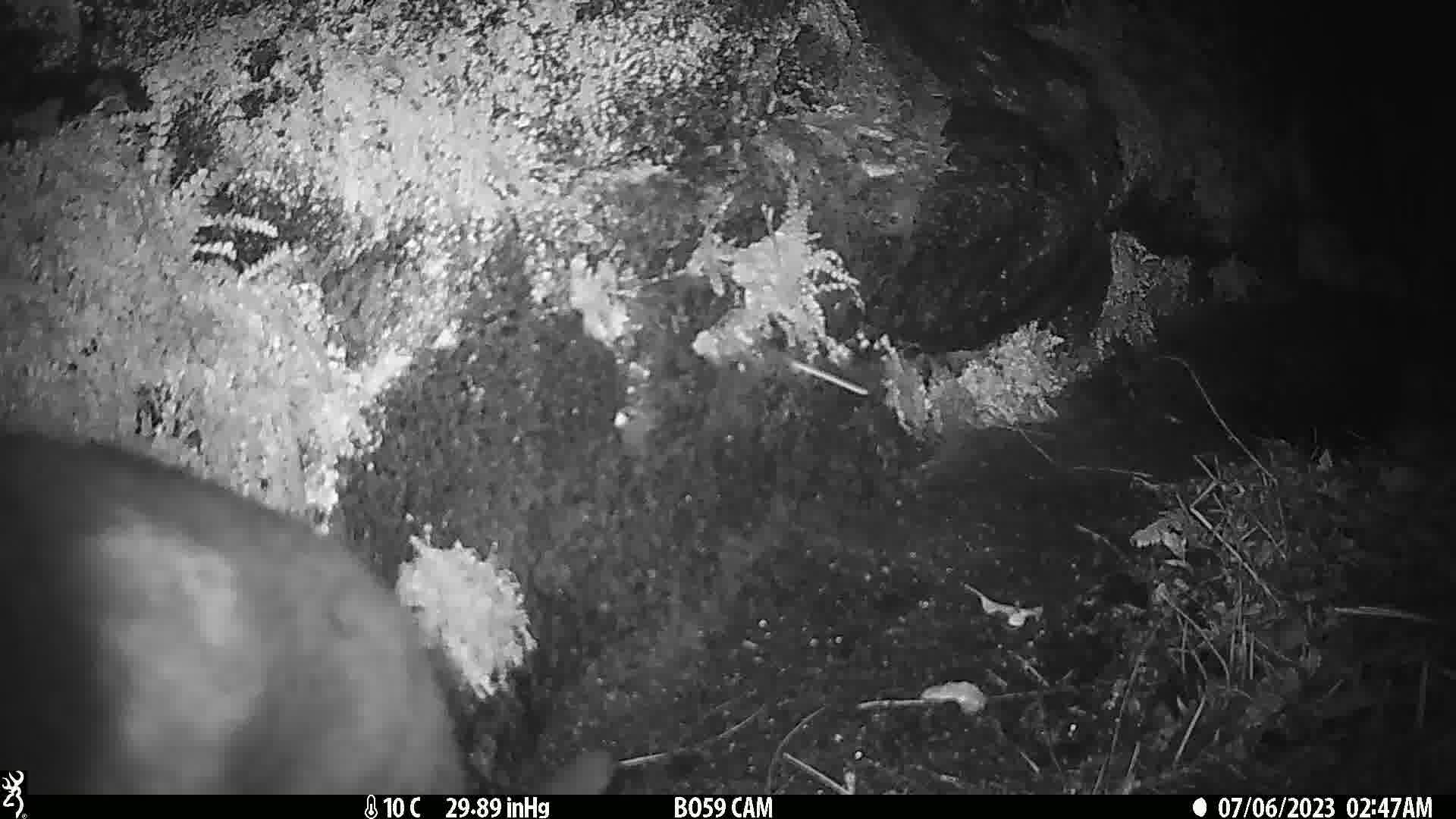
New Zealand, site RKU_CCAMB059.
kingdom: Animalia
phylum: Chordata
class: Mammalia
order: Carnivora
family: Felidae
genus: Felis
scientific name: Felis catus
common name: domestic cat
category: cat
Cat (domestic cat) (Felis catus).